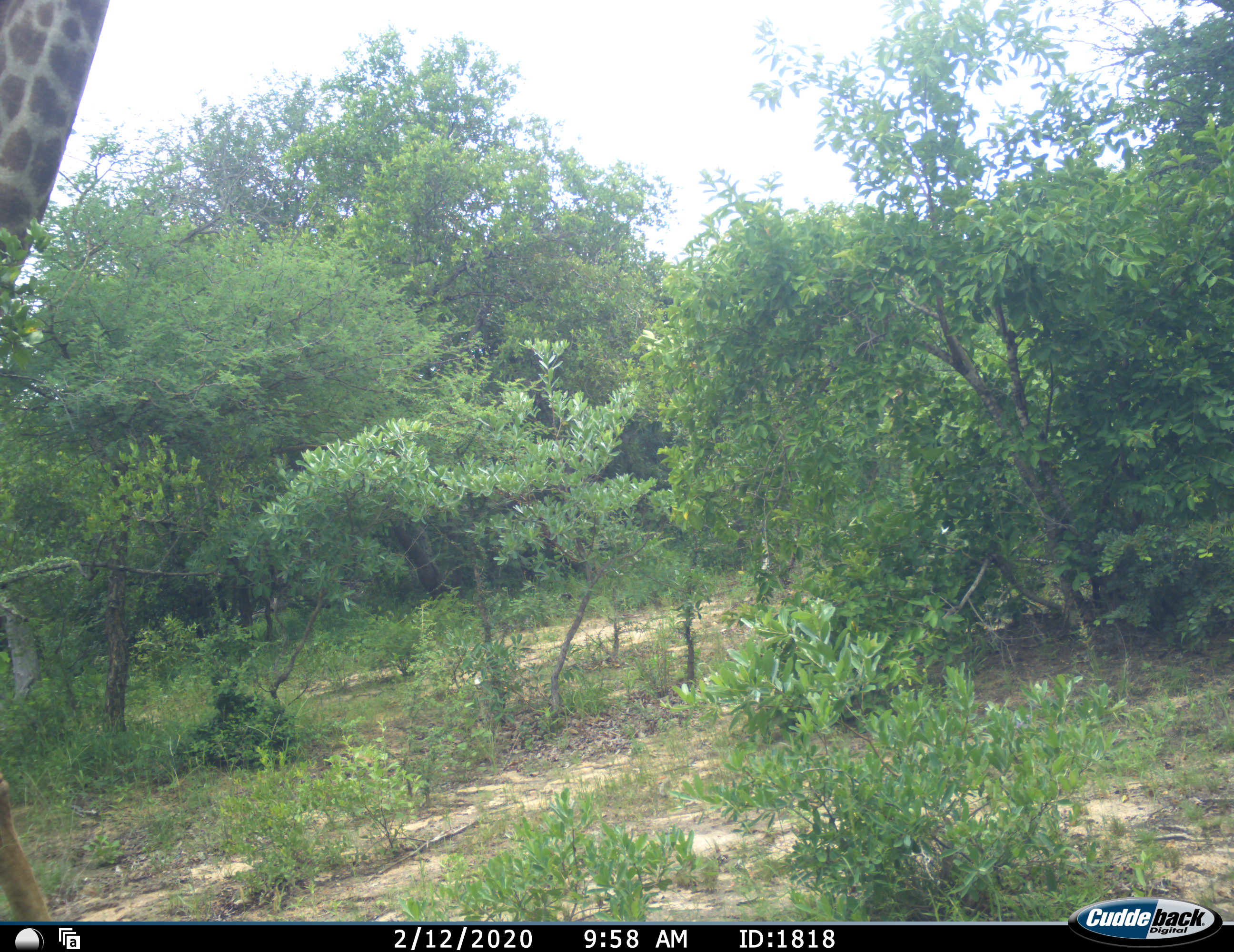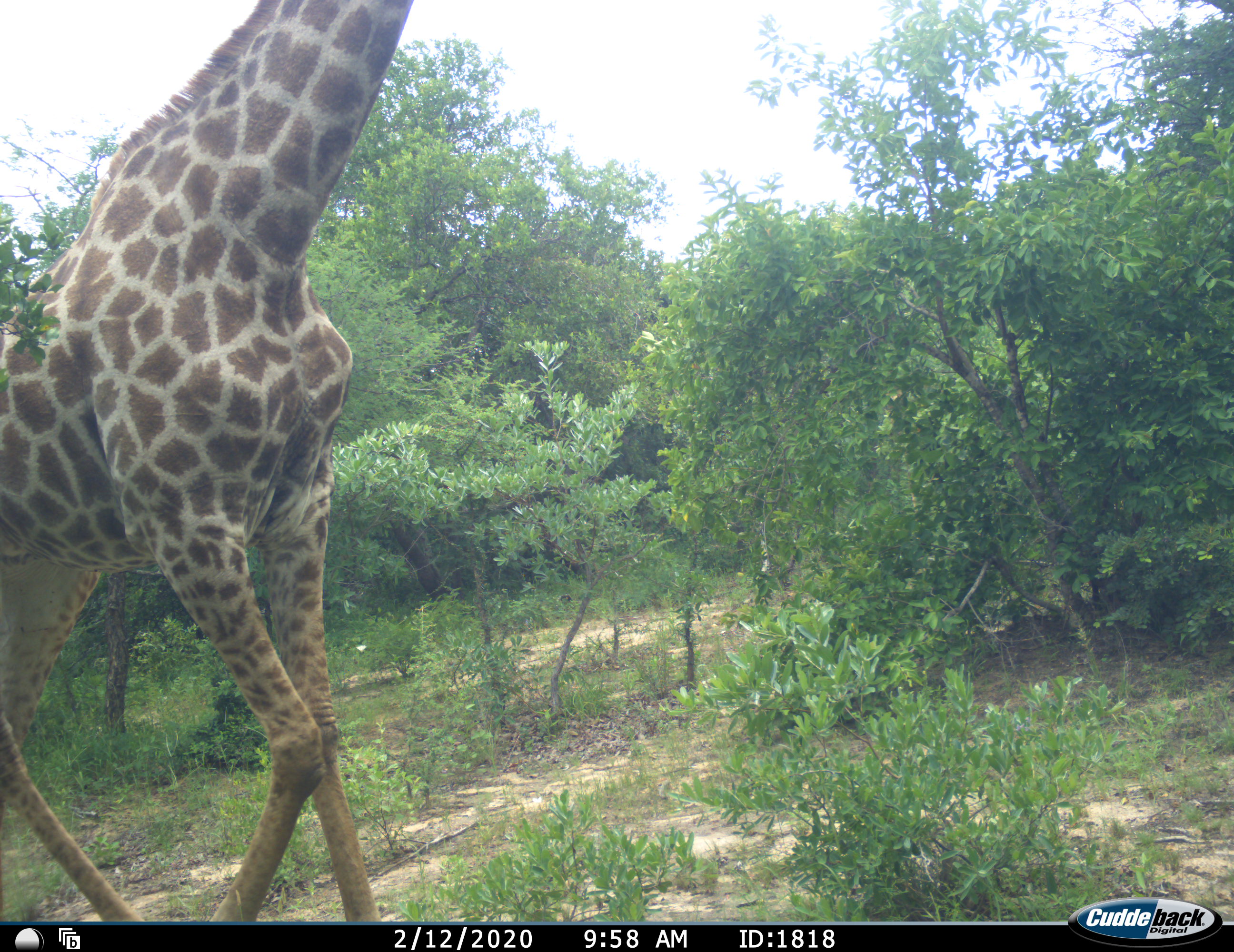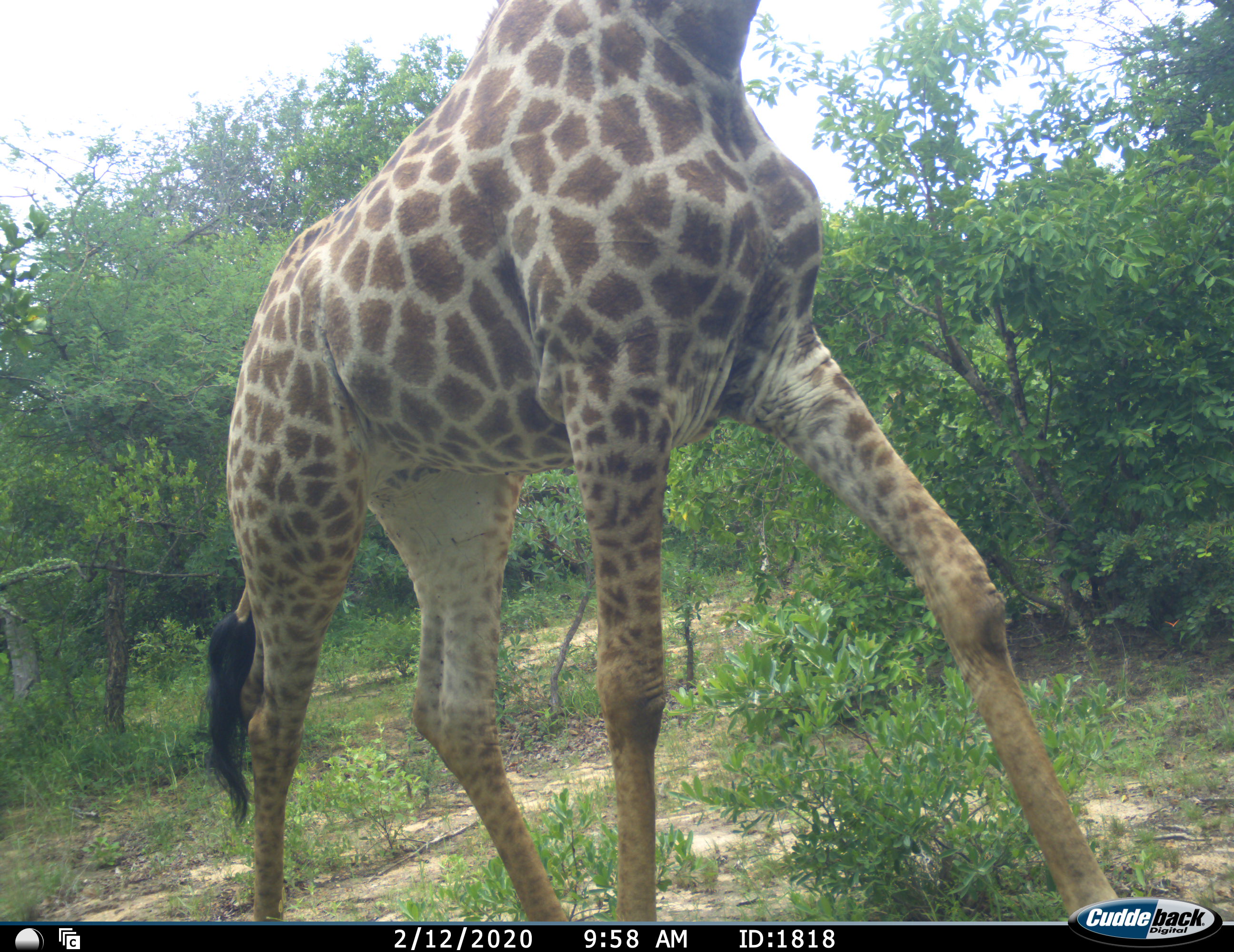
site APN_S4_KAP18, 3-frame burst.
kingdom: Animalia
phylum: Chordata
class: Mammalia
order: Artiodactyla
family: Giraffidae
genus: Giraffa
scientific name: Giraffa camelopardalis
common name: giraffe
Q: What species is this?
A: Giraffe (Giraffa camelopardalis).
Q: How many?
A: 1.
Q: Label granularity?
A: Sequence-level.